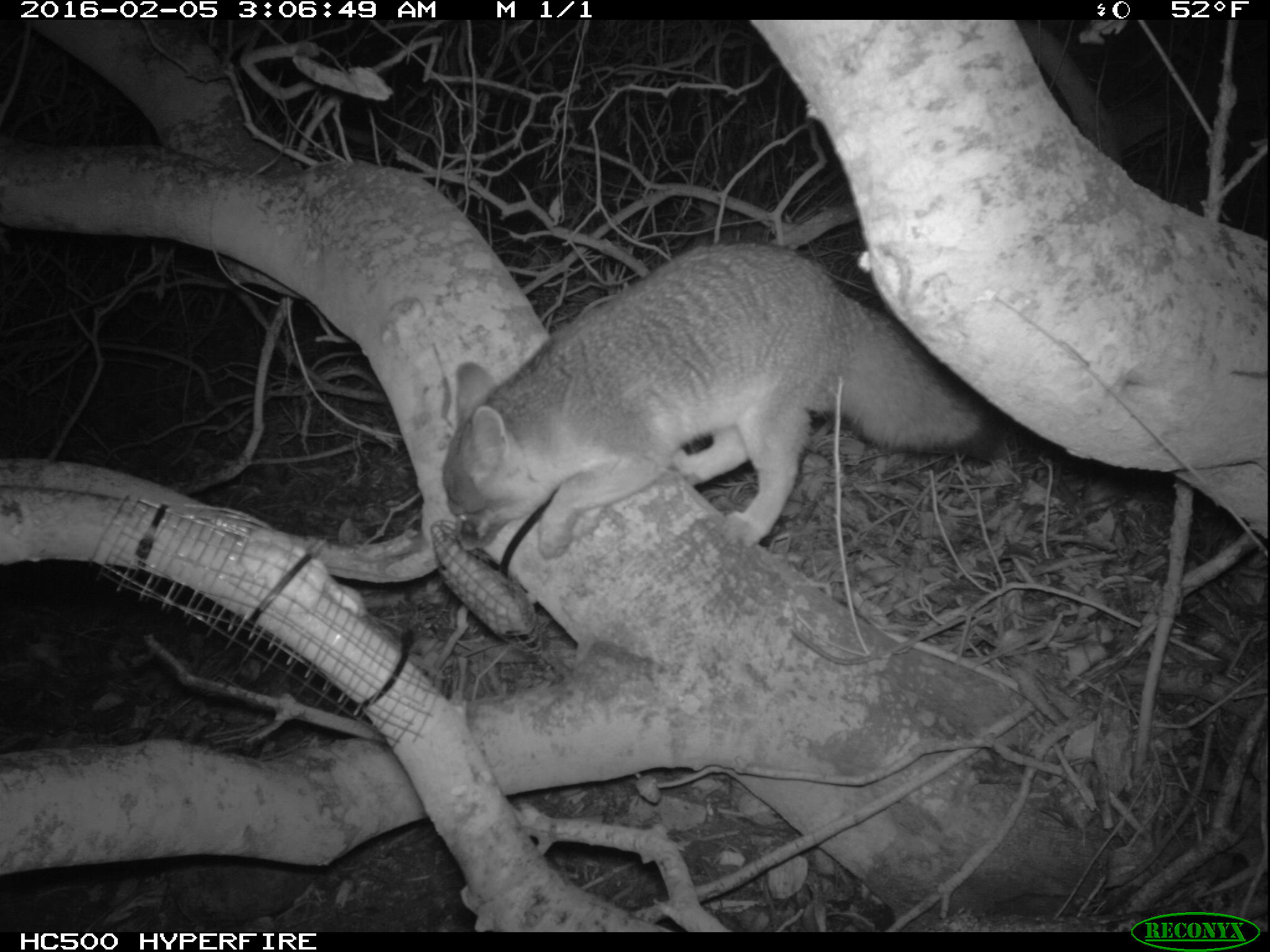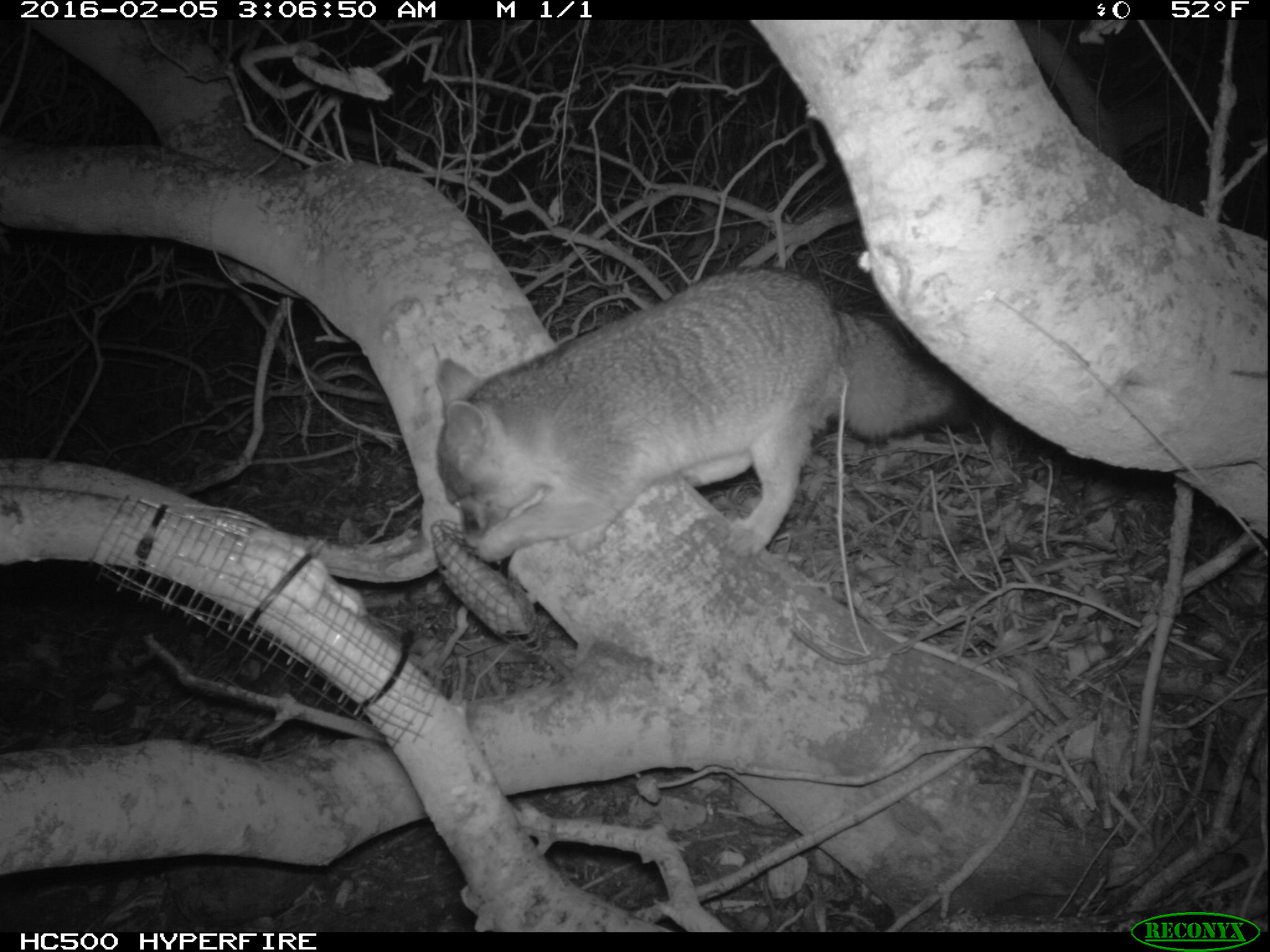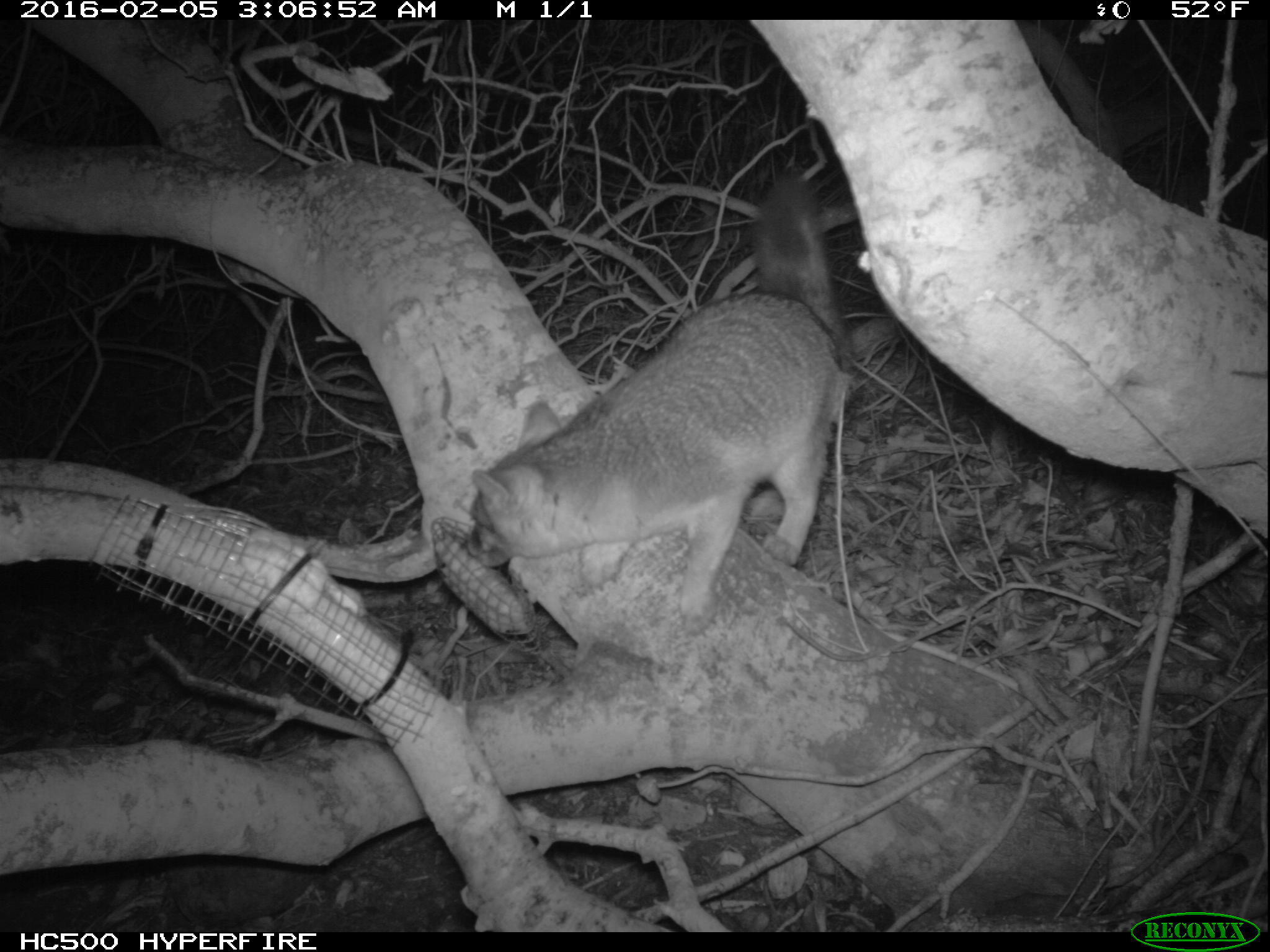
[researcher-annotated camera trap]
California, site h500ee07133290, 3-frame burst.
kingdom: Animalia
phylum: Chordata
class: Mammalia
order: Carnivora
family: Canidae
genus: Urocyon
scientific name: Urocyon littoralis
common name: island fox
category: fox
Fox (island fox) (Urocyon littoralis).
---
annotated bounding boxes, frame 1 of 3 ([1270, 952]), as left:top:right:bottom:
fox: 440:240:1000:559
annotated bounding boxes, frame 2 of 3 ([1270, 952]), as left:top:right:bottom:
fox: 430:270:984:560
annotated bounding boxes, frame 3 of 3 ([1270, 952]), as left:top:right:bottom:
fox: 467:175:853:633